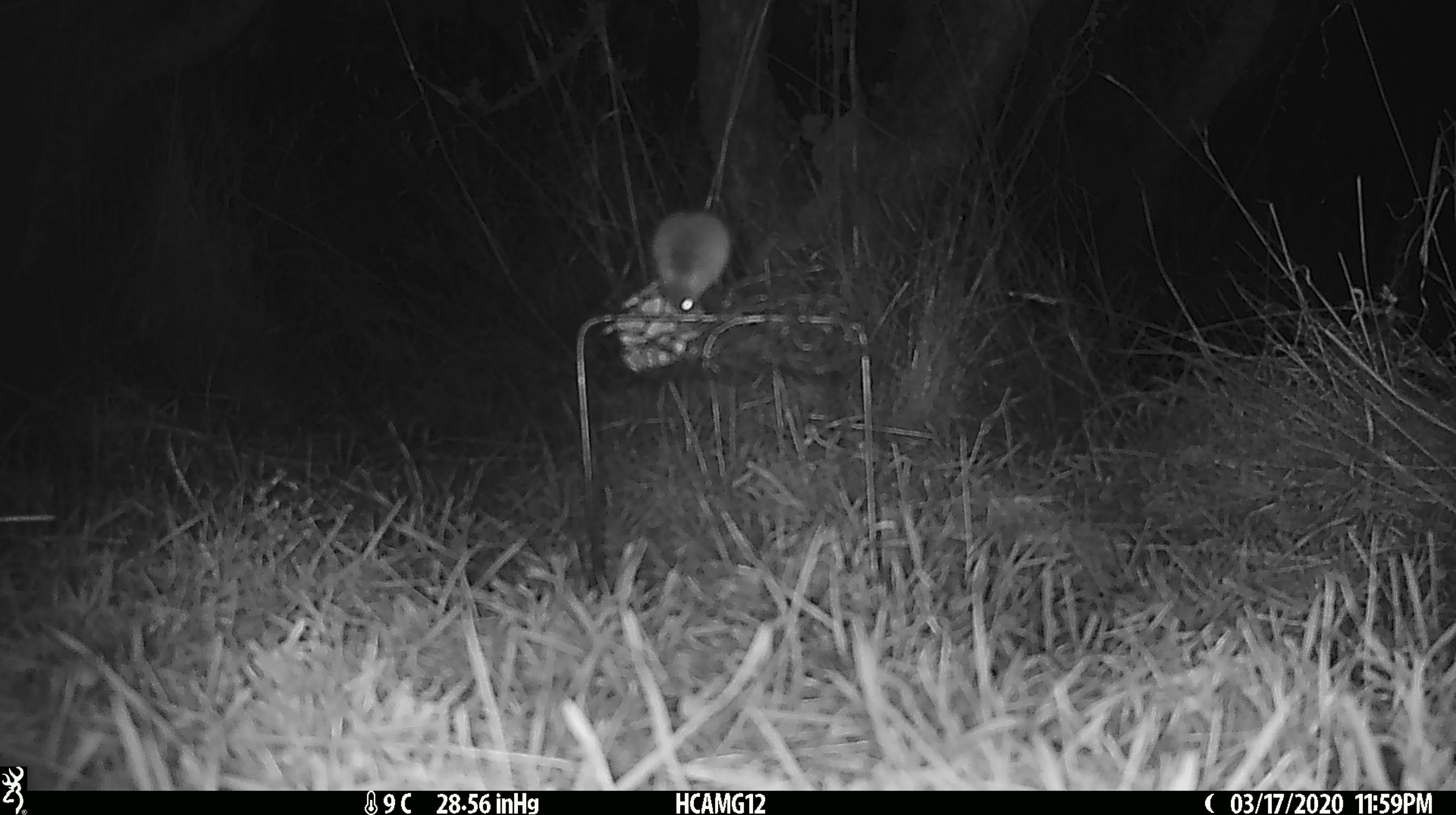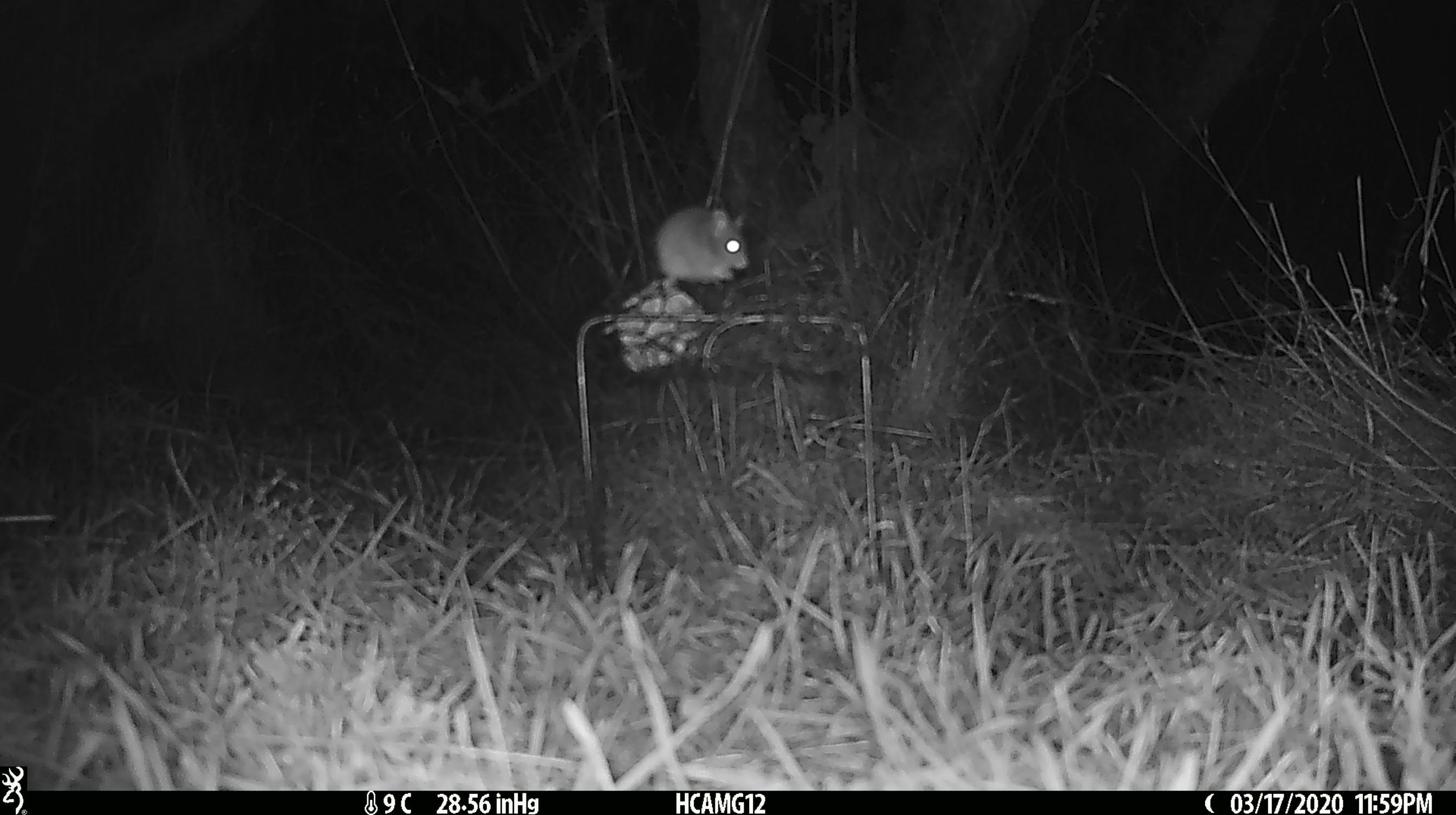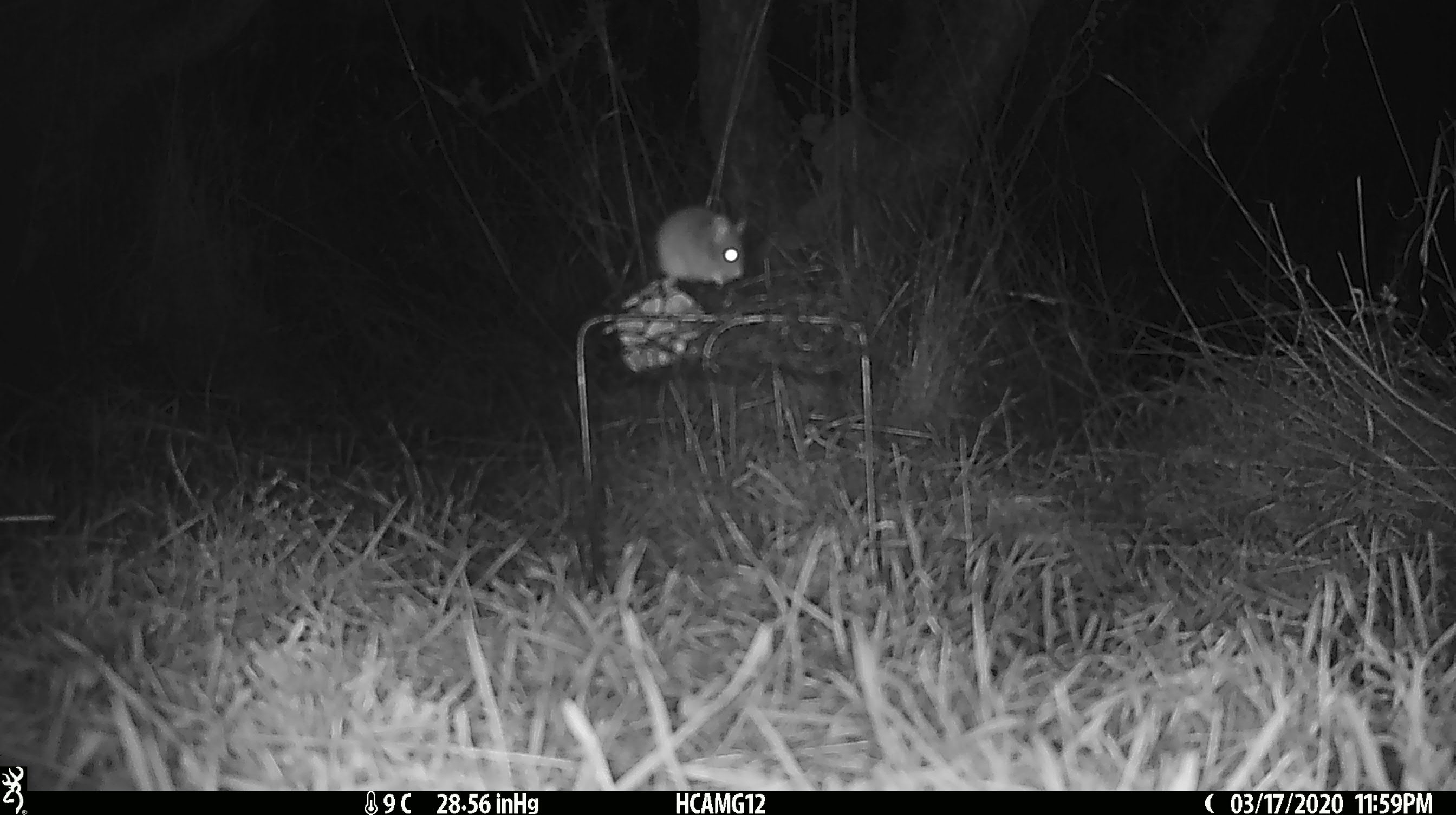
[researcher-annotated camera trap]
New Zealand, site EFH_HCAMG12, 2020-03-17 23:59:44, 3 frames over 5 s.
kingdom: Animalia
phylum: Chordata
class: Mammalia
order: Rodentia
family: Muridae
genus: Mus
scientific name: Mus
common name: mouse